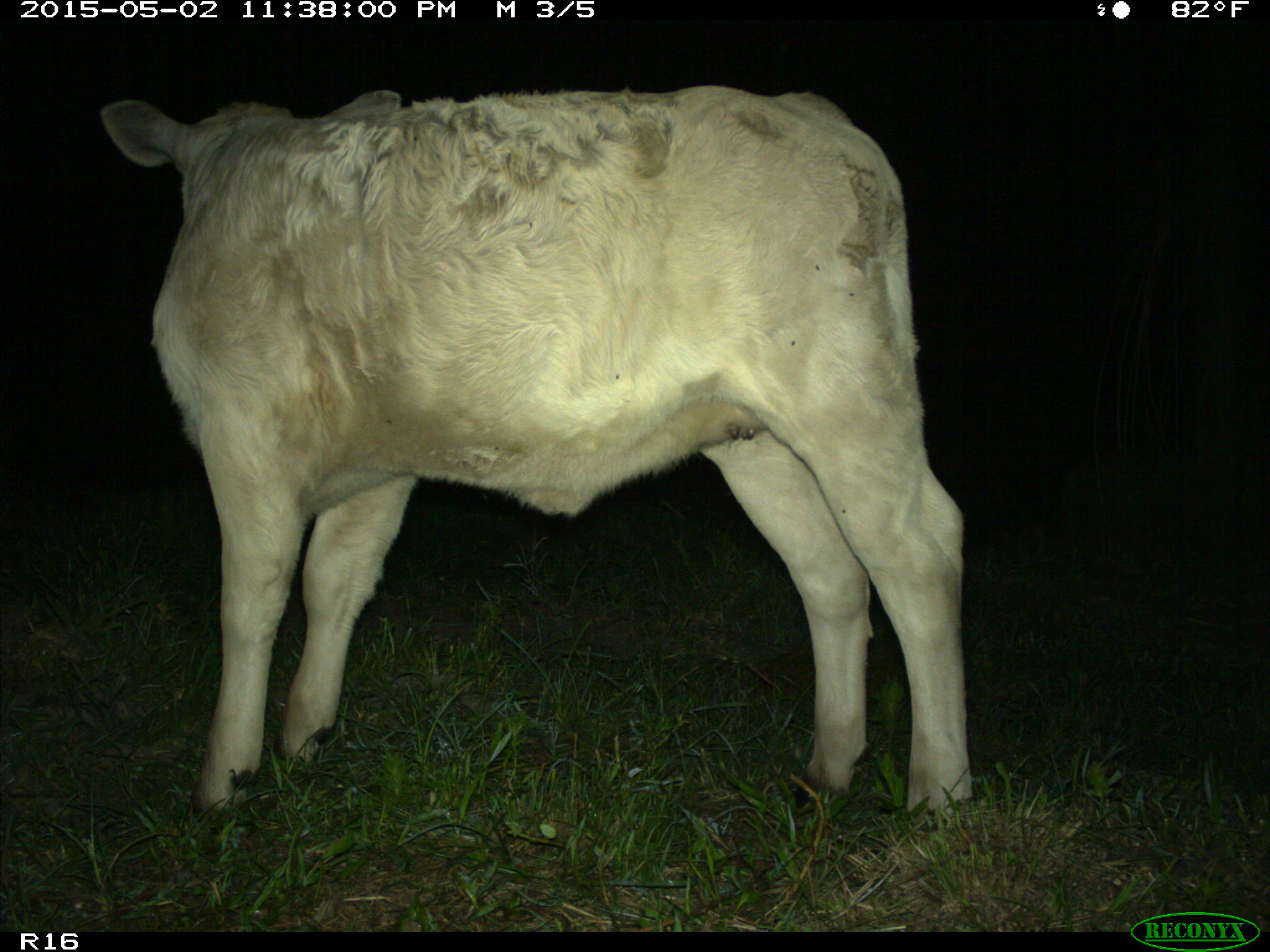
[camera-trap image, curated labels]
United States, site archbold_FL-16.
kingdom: Animalia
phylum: Chordata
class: Mammalia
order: Artiodactyla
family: Bovidae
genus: Bos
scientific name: Bos taurus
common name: domestic cow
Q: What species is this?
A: Bos taurus (domestic cow).